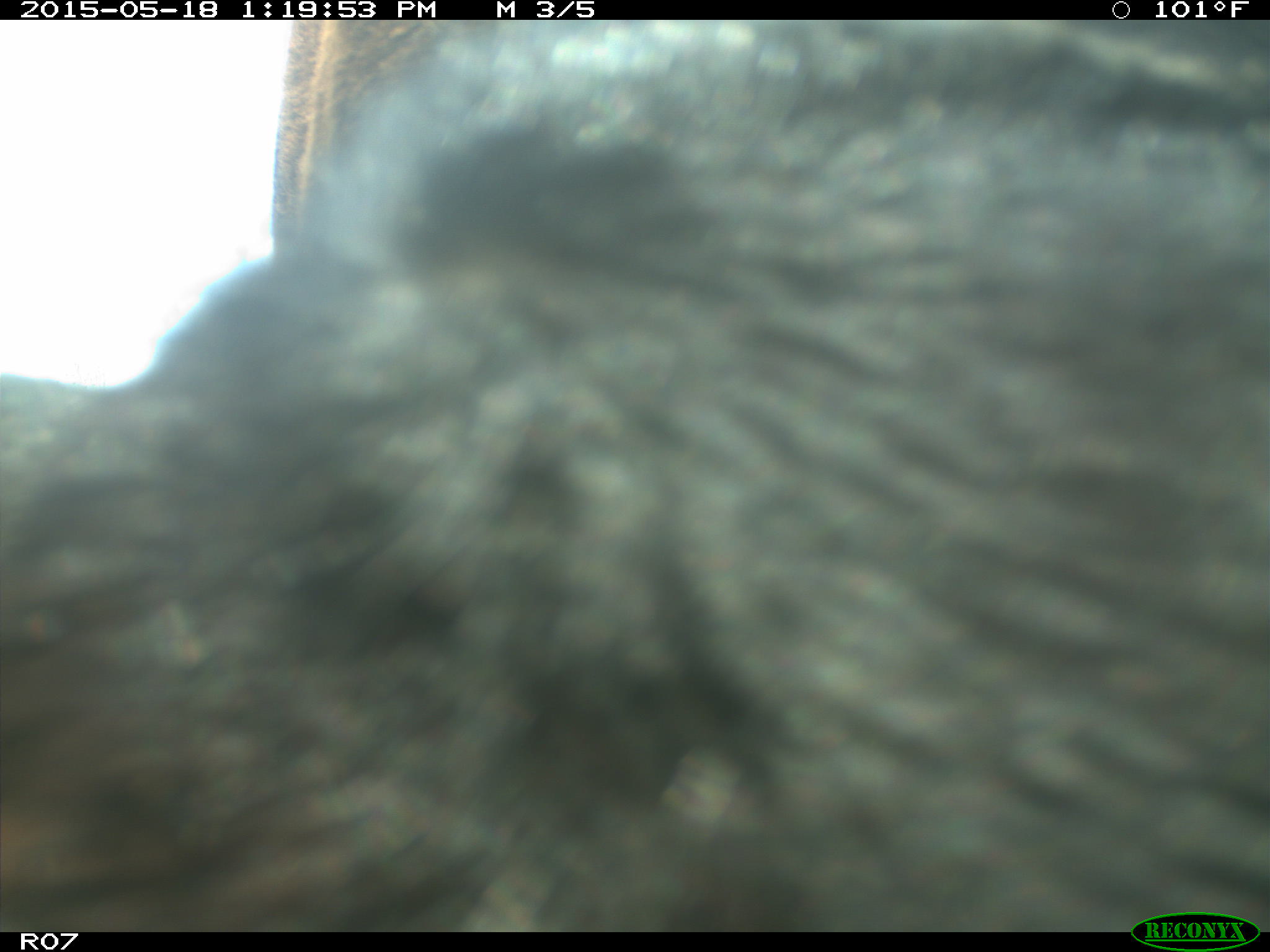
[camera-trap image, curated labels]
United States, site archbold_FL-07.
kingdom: Animalia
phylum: Chordata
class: Mammalia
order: Artiodactyla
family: Bovidae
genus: Bos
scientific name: Bos taurus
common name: domestic cow